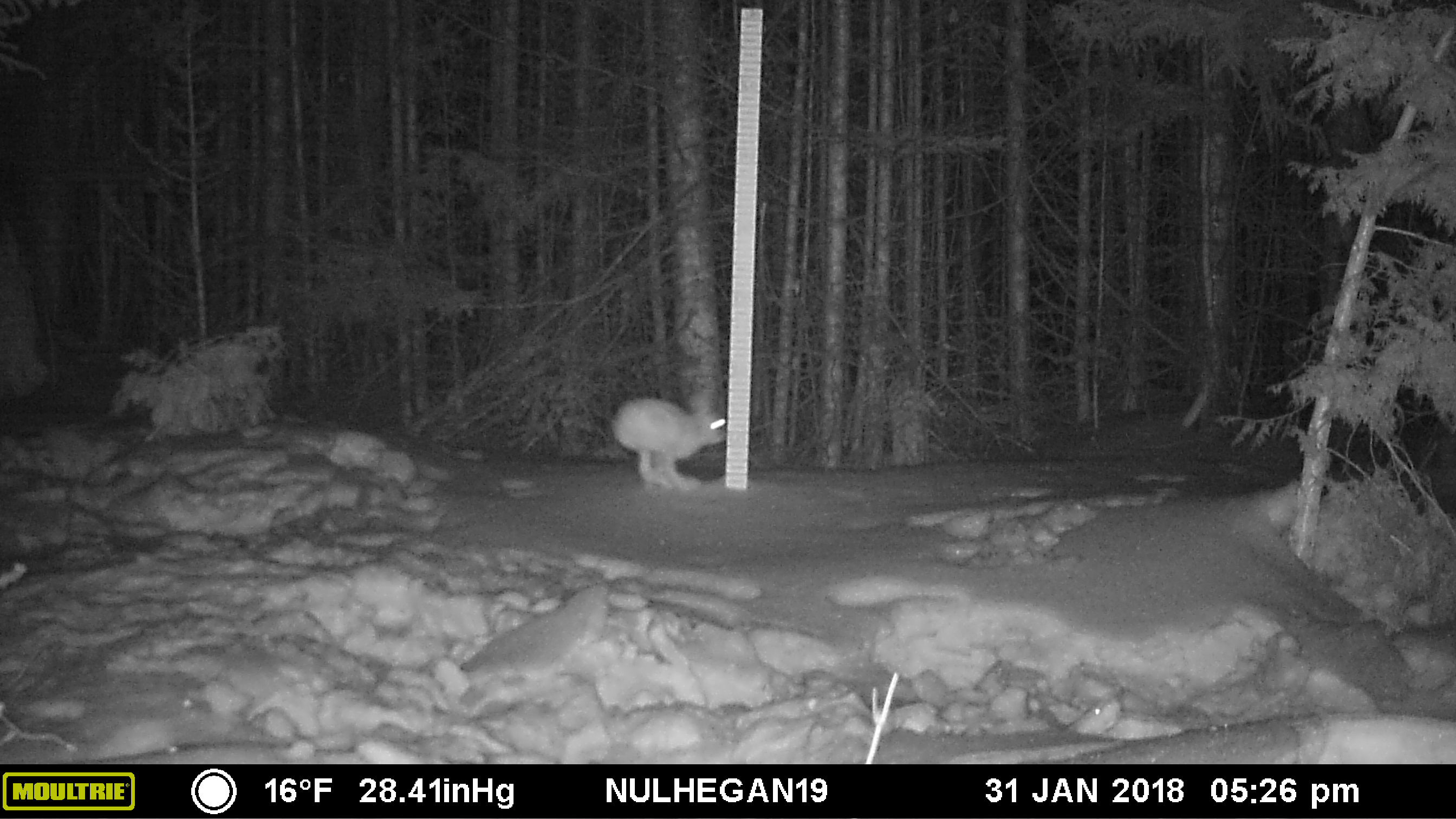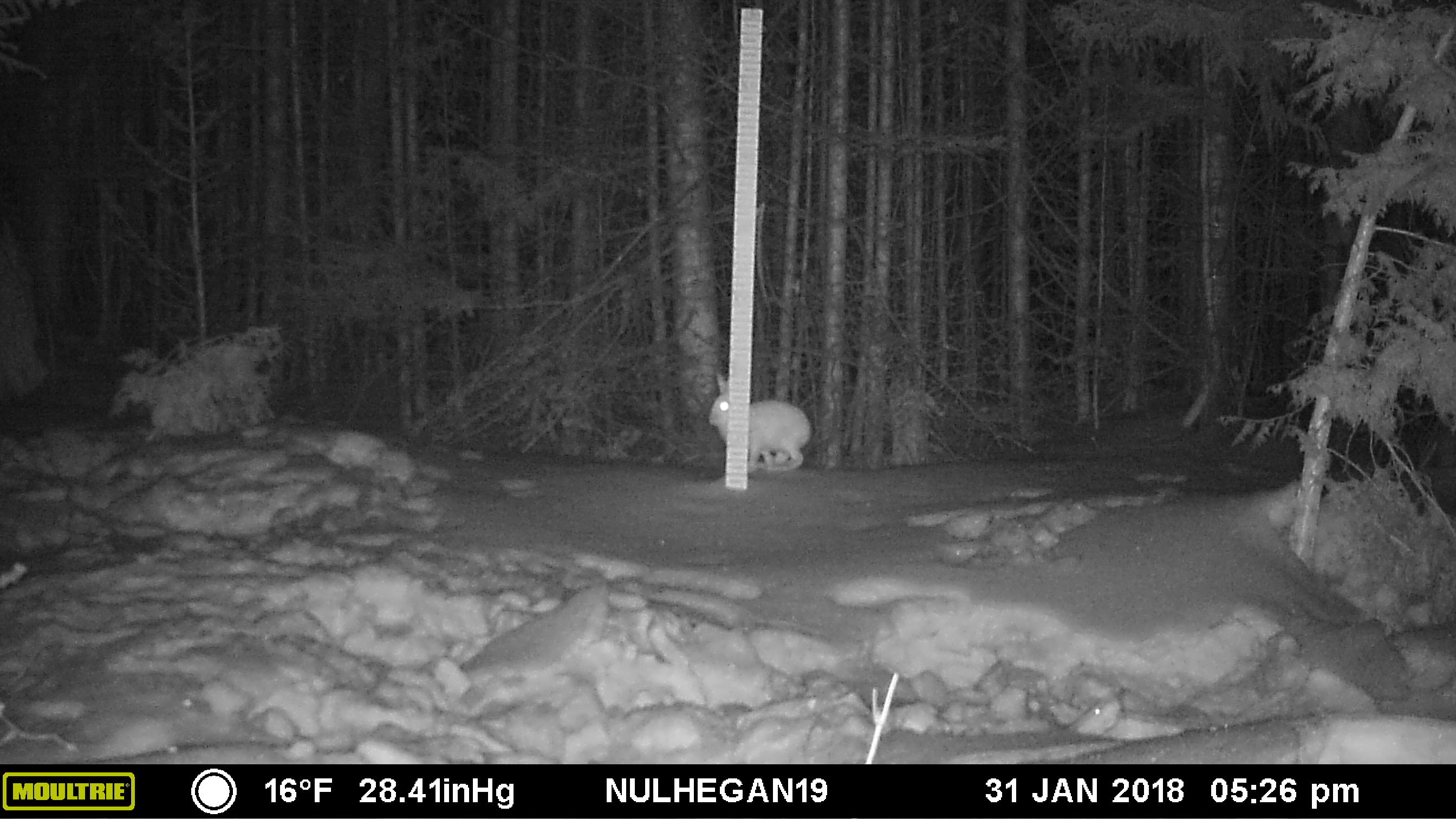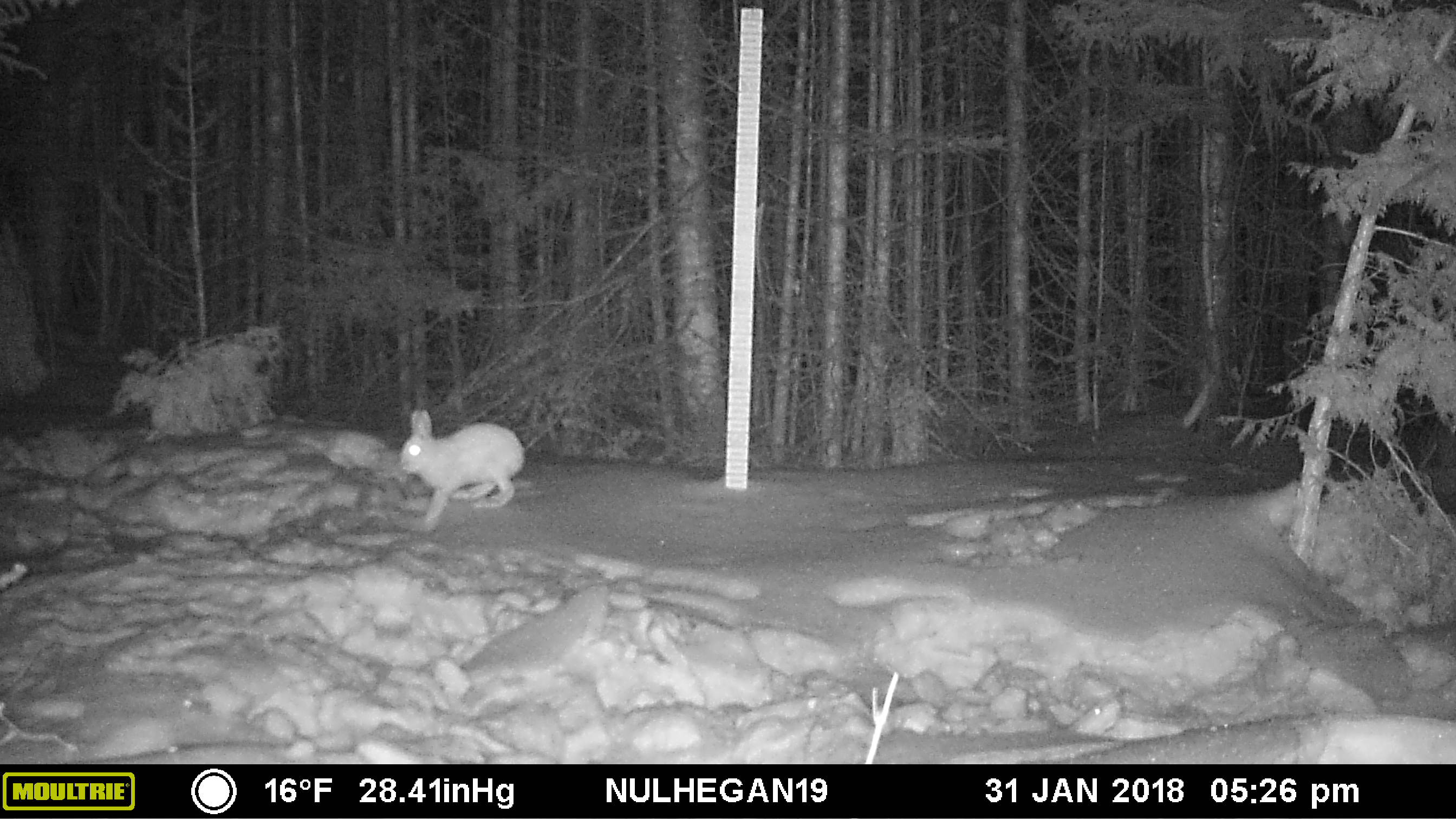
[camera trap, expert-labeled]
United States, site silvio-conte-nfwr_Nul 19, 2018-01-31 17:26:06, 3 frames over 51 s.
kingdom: Animalia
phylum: Chordata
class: Mammalia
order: Lagomorpha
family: Leporidae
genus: Lepus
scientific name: Lepus americanus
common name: snowshoe hare